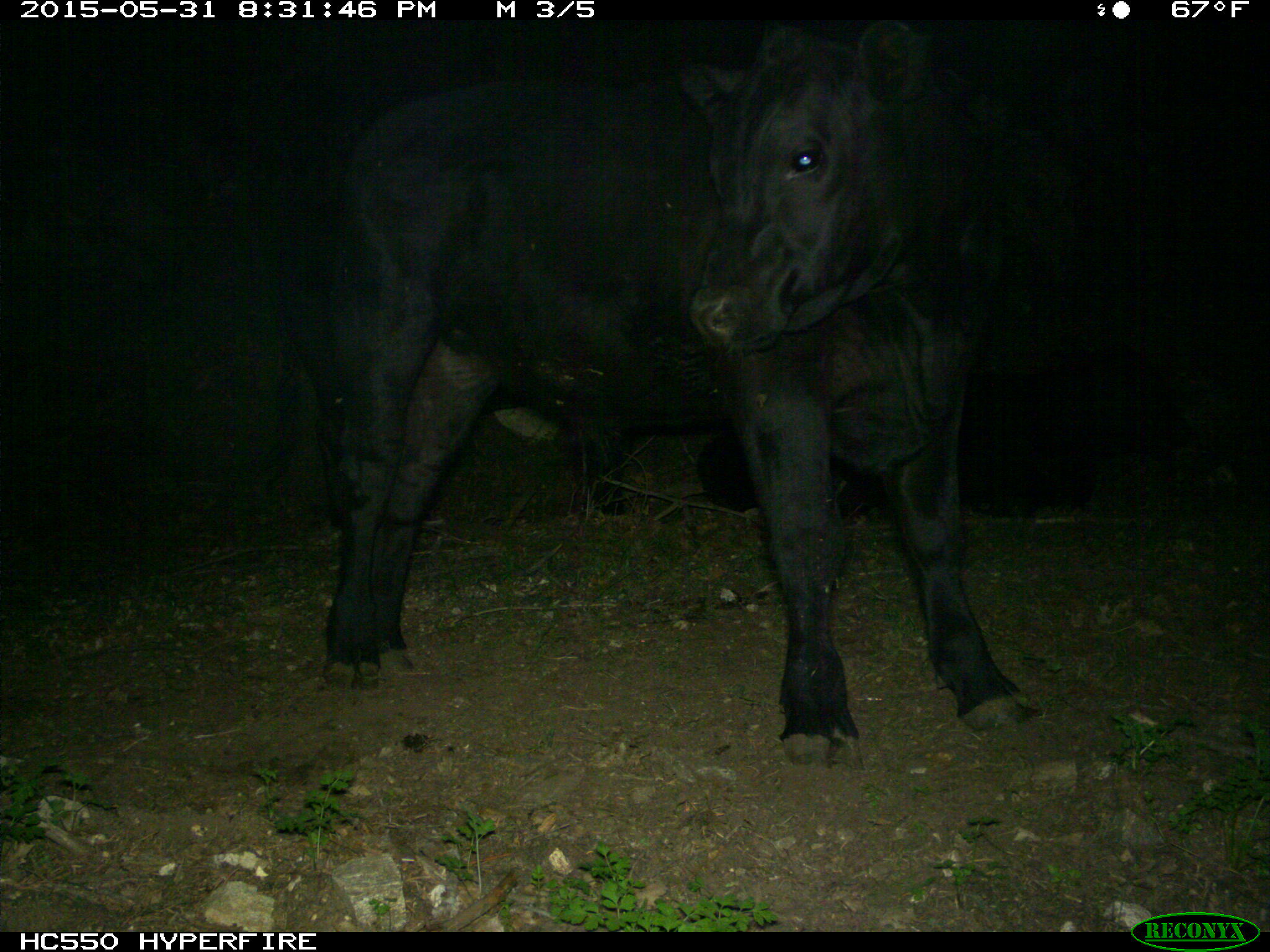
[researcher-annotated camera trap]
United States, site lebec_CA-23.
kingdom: Animalia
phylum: Chordata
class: Mammalia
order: Artiodactyla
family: Bovidae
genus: Bos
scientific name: Bos taurus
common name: domestic cow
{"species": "Bos taurus (domestic cow)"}